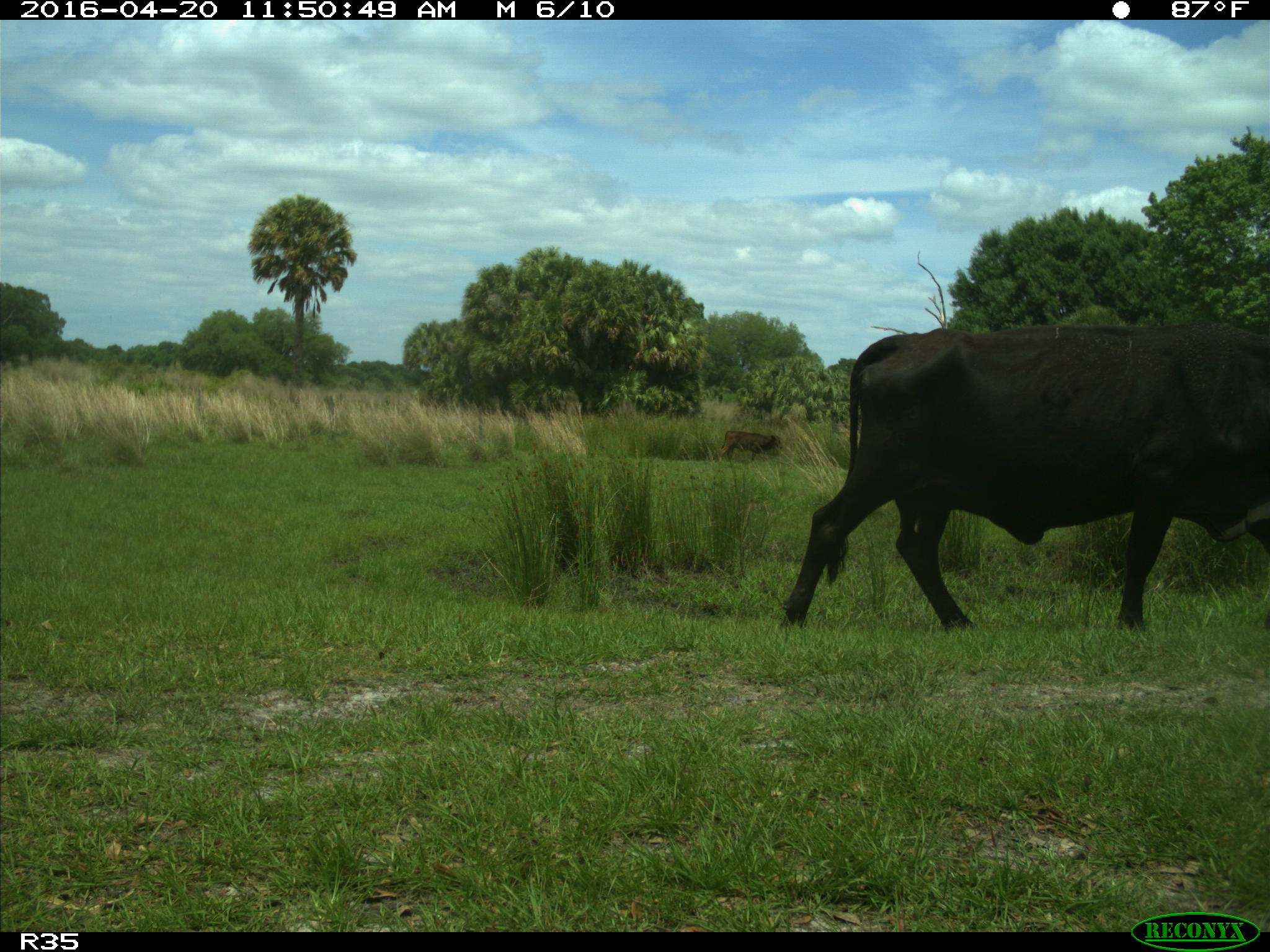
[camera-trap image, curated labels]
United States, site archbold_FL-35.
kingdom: Animalia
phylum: Chordata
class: Mammalia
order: Artiodactyla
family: Bovidae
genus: Bos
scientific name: Bos taurus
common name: domestic cow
Bos taurus (domestic cow).